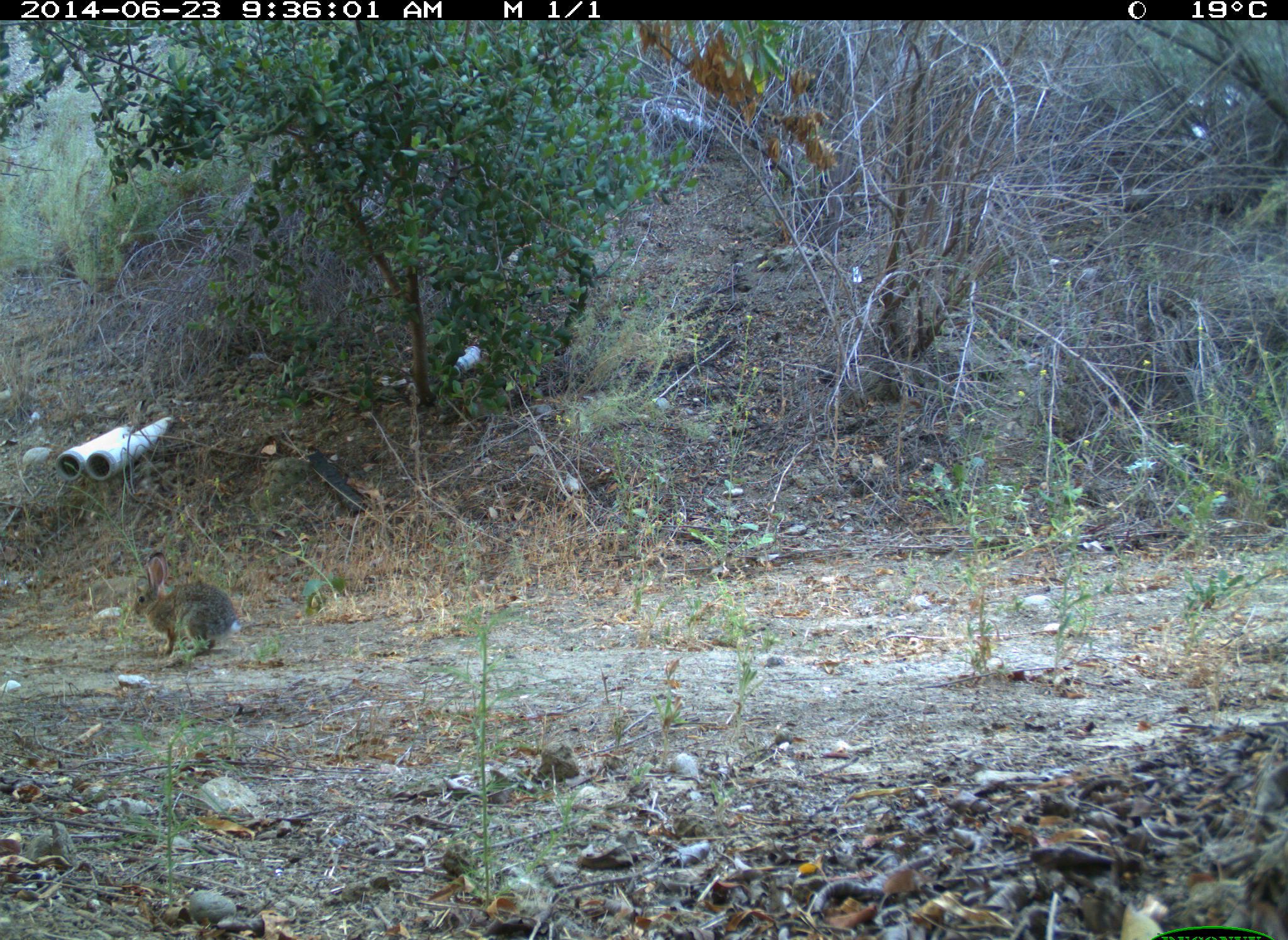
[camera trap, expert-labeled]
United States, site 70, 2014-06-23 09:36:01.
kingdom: Animalia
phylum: Chordata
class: Mammalia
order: Lagomorpha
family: Leporidae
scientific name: Leporidae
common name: rabbits and hares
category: rabbit